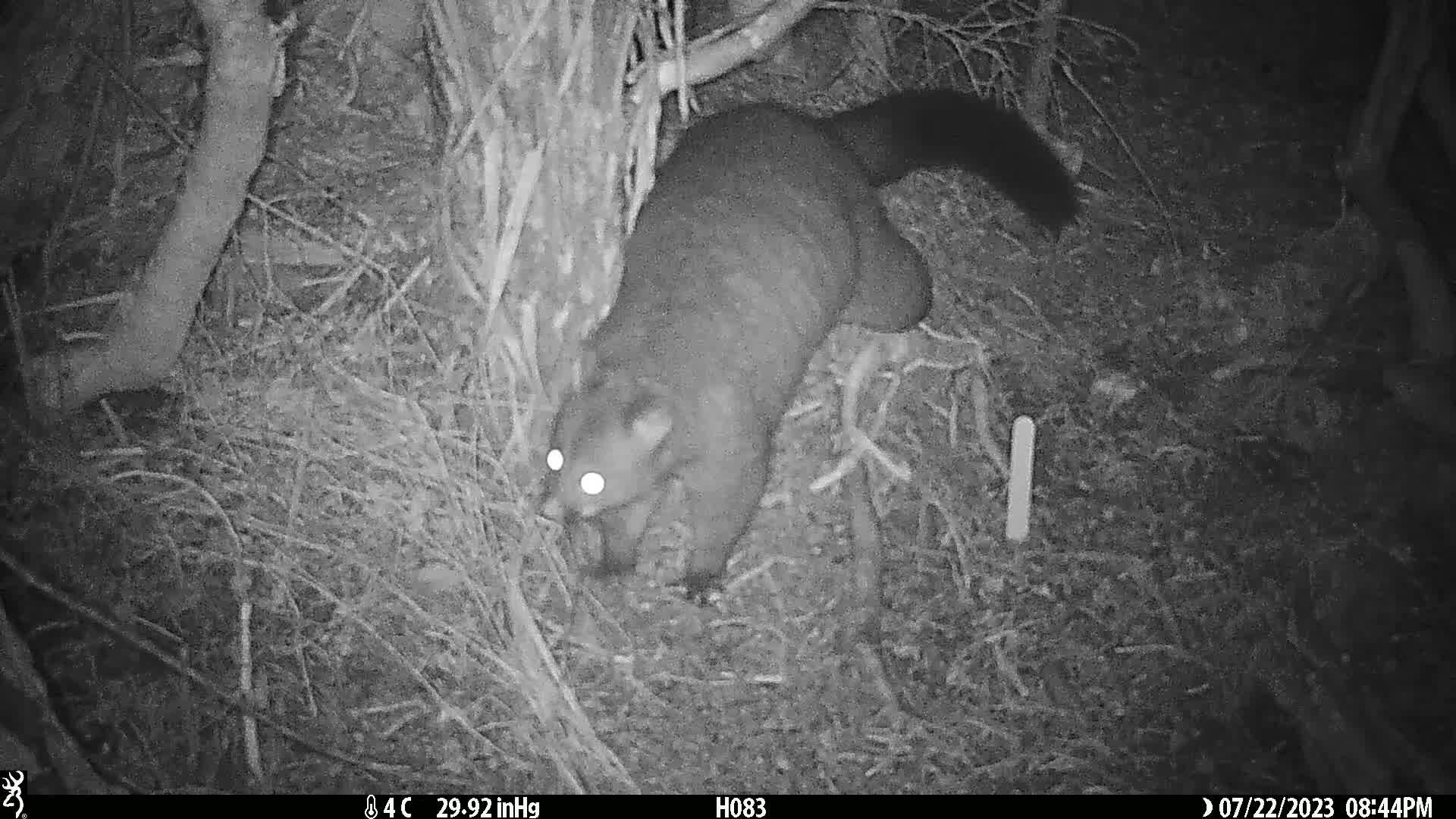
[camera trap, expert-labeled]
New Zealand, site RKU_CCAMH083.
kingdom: Animalia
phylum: Chordata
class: Mammalia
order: Diprotodontia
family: Phalangeridae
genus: Trichosurus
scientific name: Trichosurus vulpecula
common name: common brushtail possum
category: possum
Possum (common brushtail possum) (Trichosurus vulpecula).